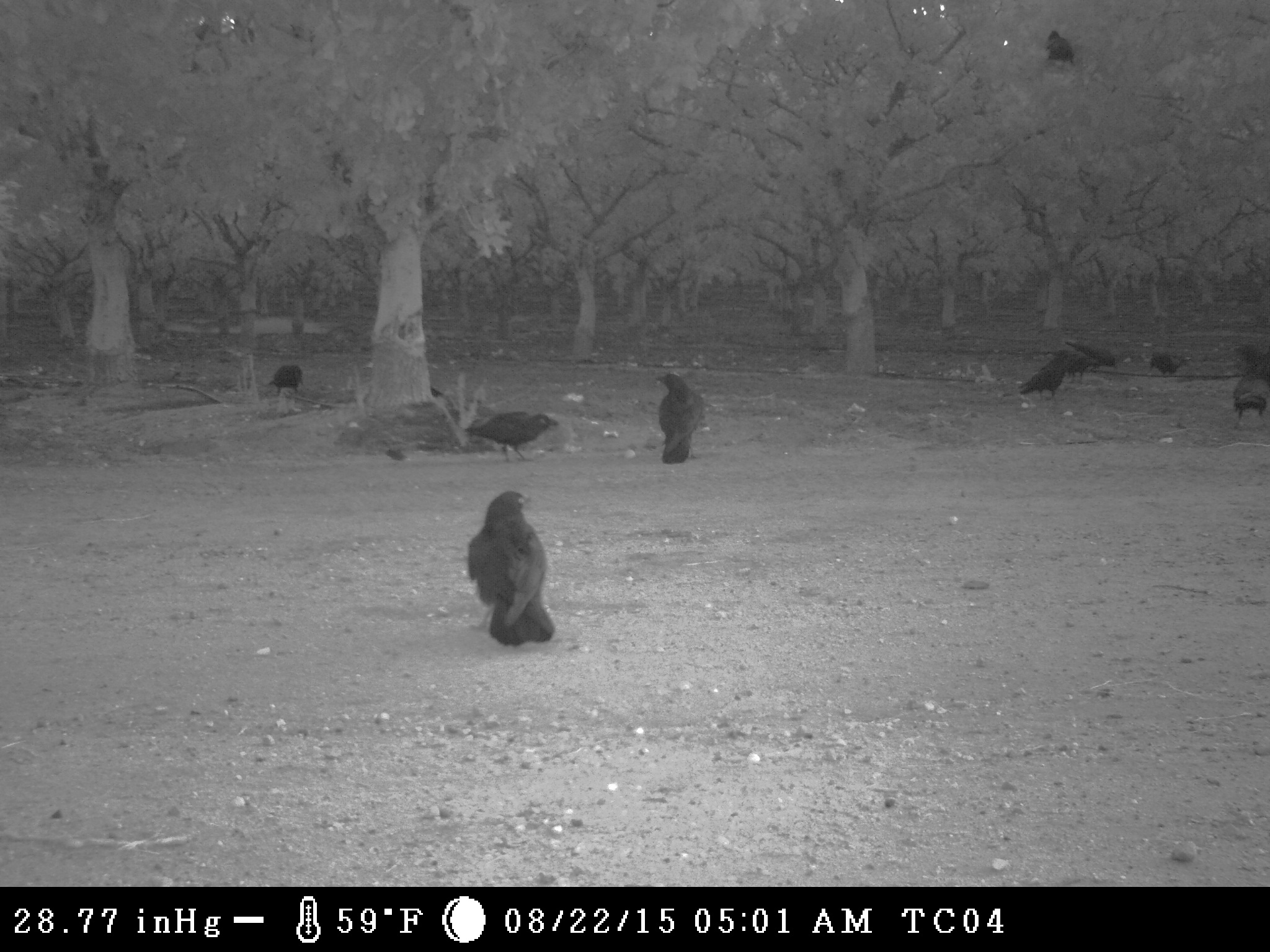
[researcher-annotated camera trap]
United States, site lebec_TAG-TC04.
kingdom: Animalia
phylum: Chordata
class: Aves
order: Passeriformes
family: Corvidae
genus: Corvus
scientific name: Corvus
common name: crows and ravens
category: unidentified corvus